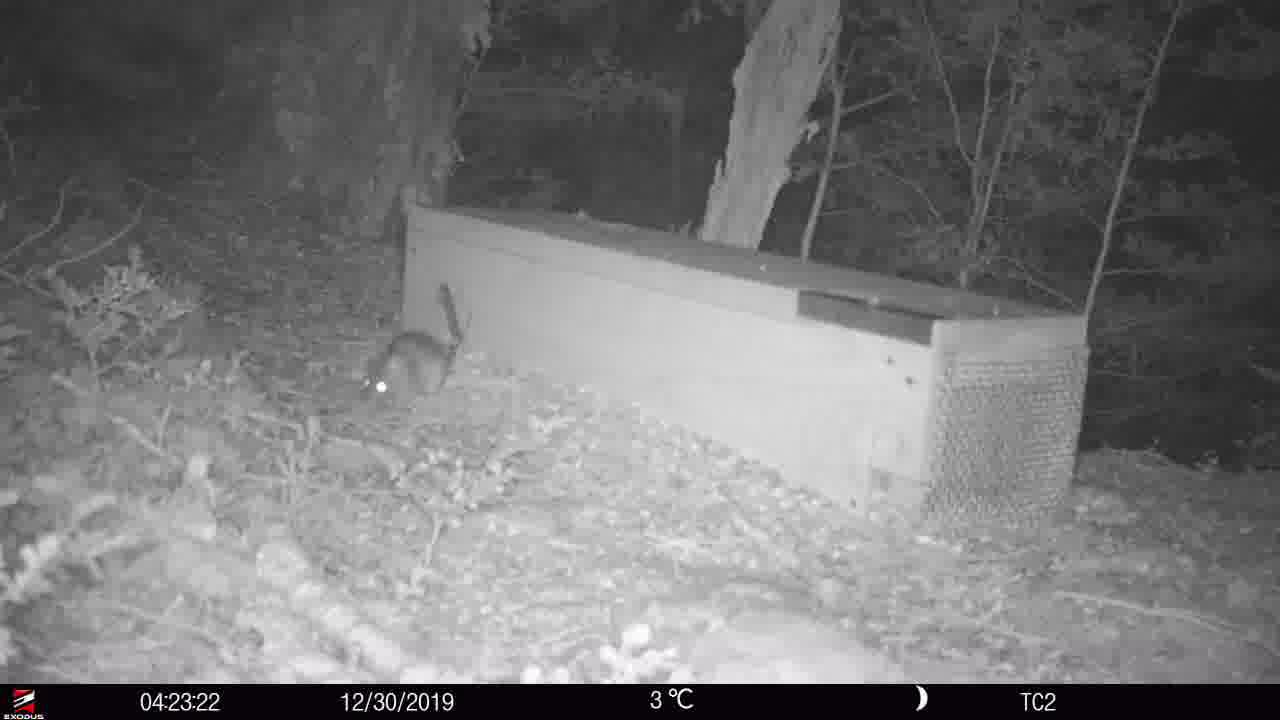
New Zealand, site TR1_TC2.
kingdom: Animalia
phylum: Chordata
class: Mammalia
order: Rodentia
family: Muridae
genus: Rattus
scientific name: Rattus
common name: rat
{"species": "rat (Rattus)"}